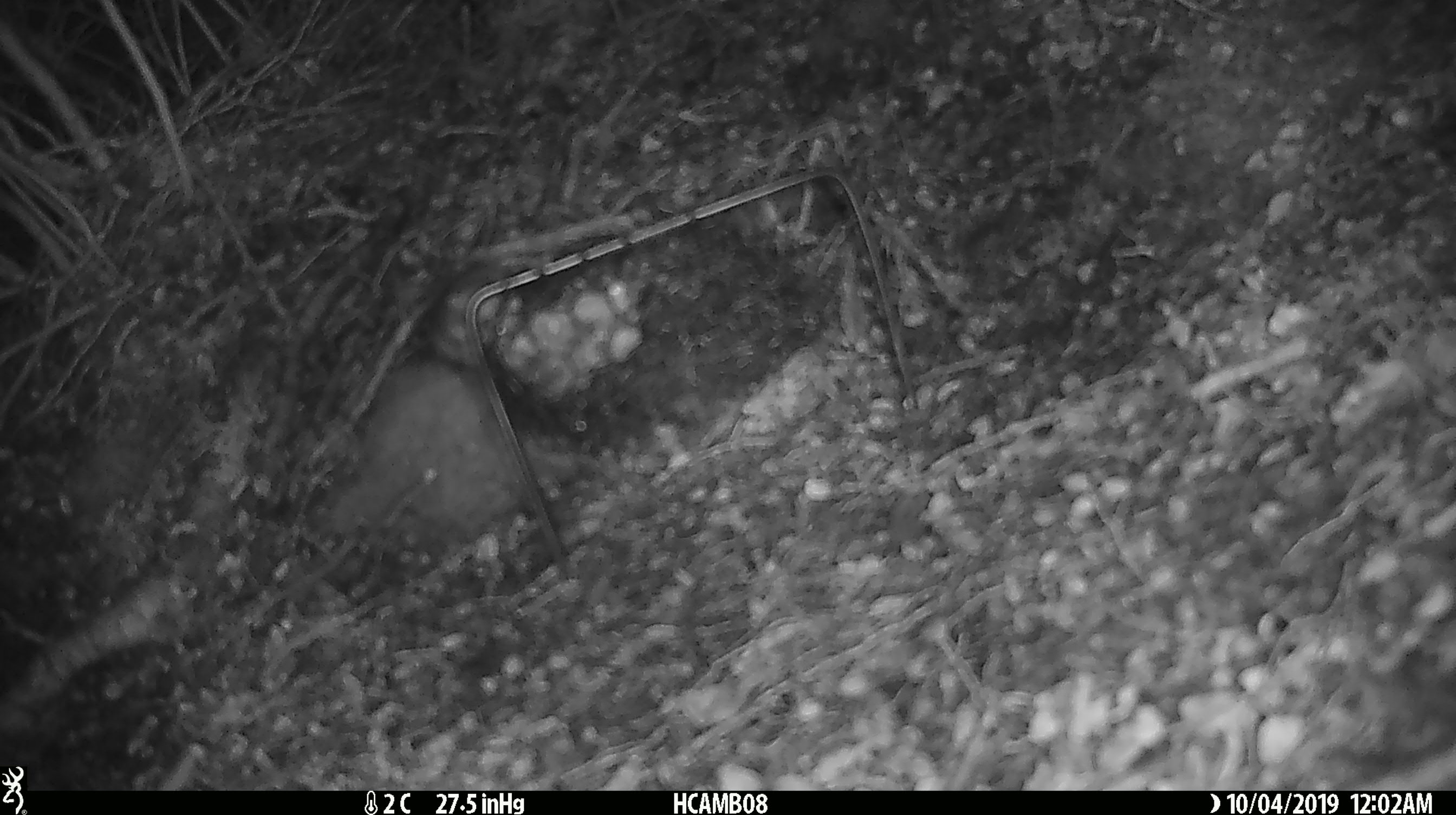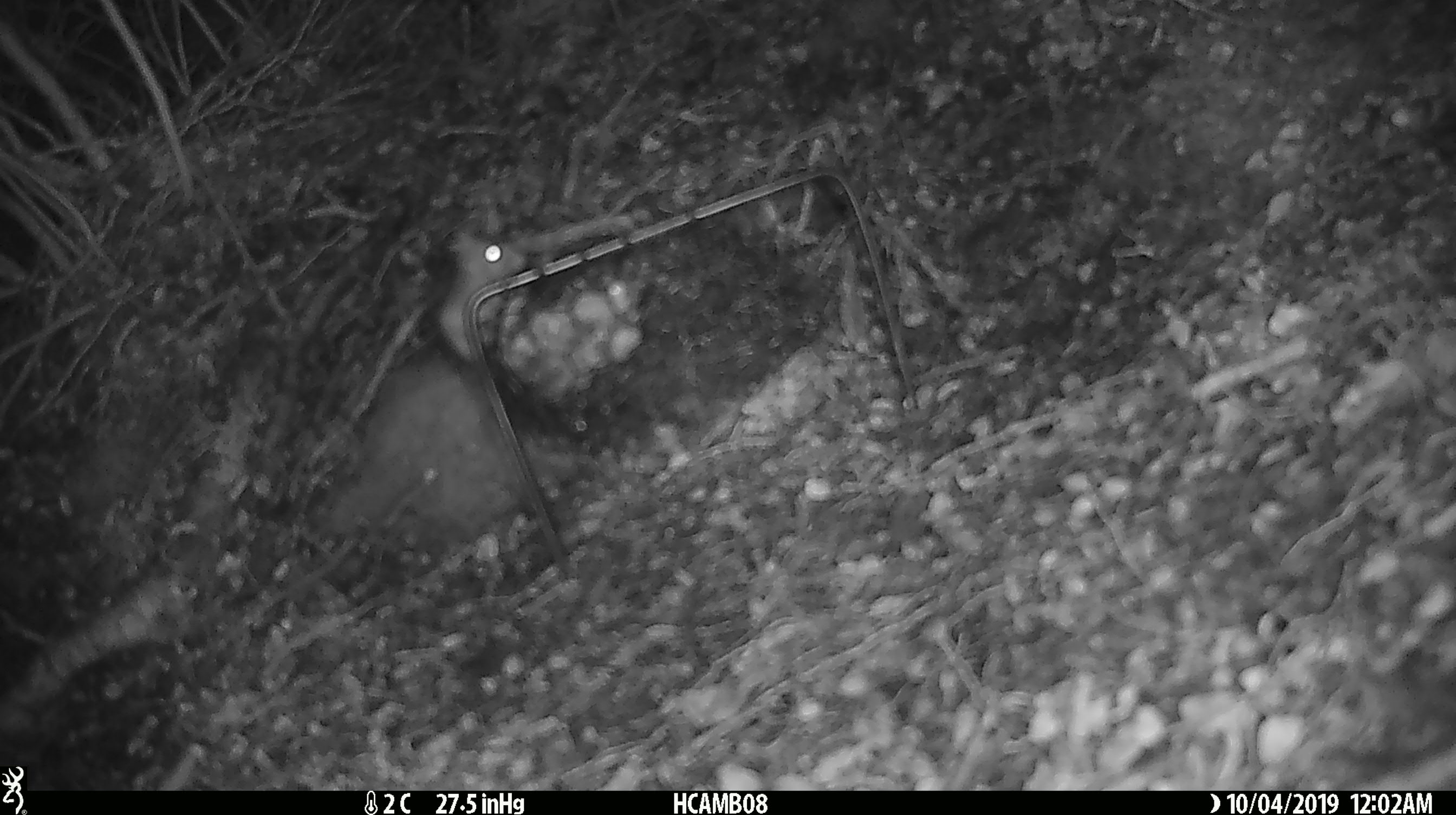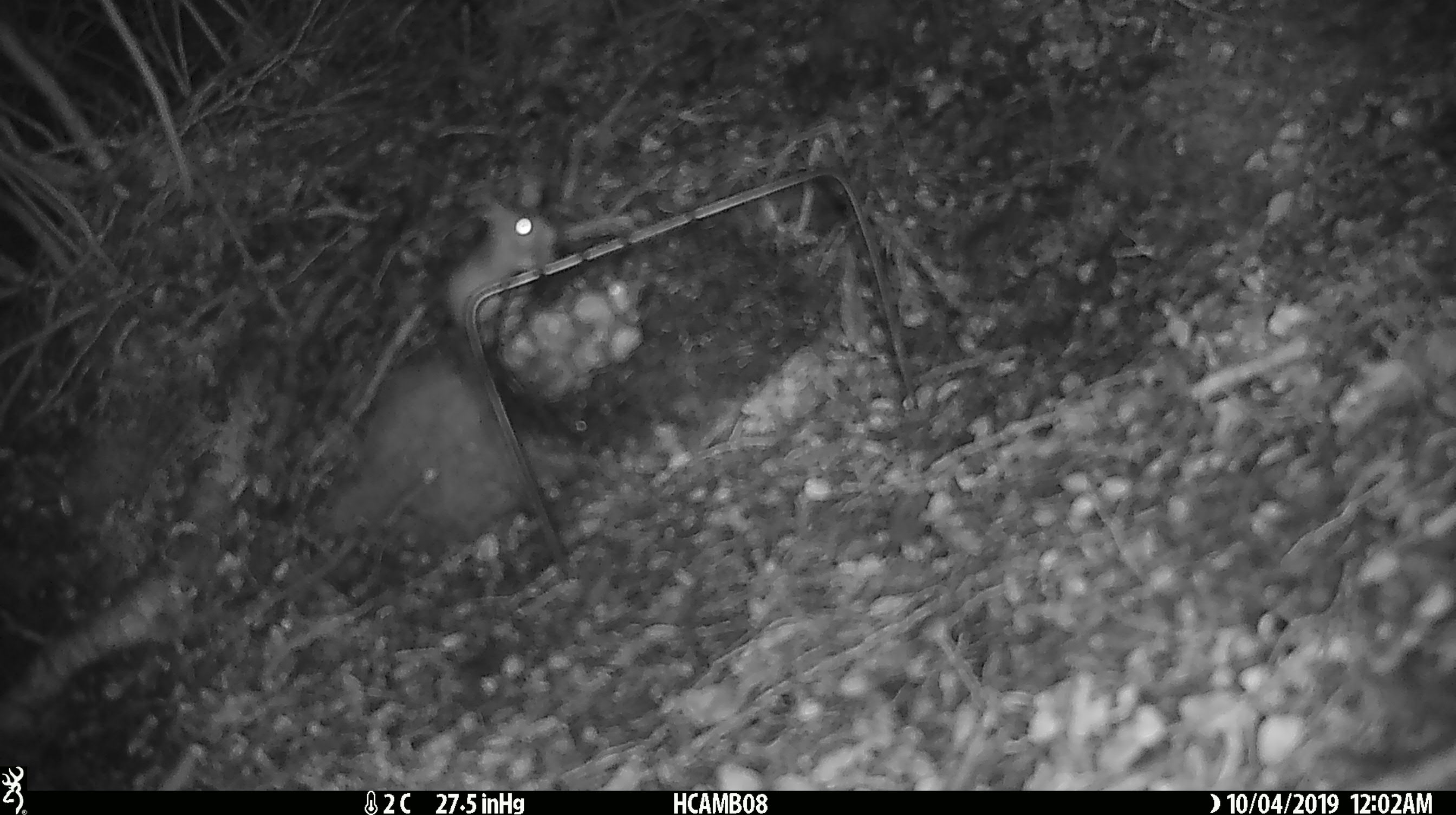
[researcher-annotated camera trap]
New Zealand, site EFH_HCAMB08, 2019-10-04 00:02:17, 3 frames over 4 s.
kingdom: Animalia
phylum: Chordata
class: Mammalia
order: Rodentia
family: Muridae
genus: Mus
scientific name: Mus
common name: mouse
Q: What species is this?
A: Mouse (Mus).